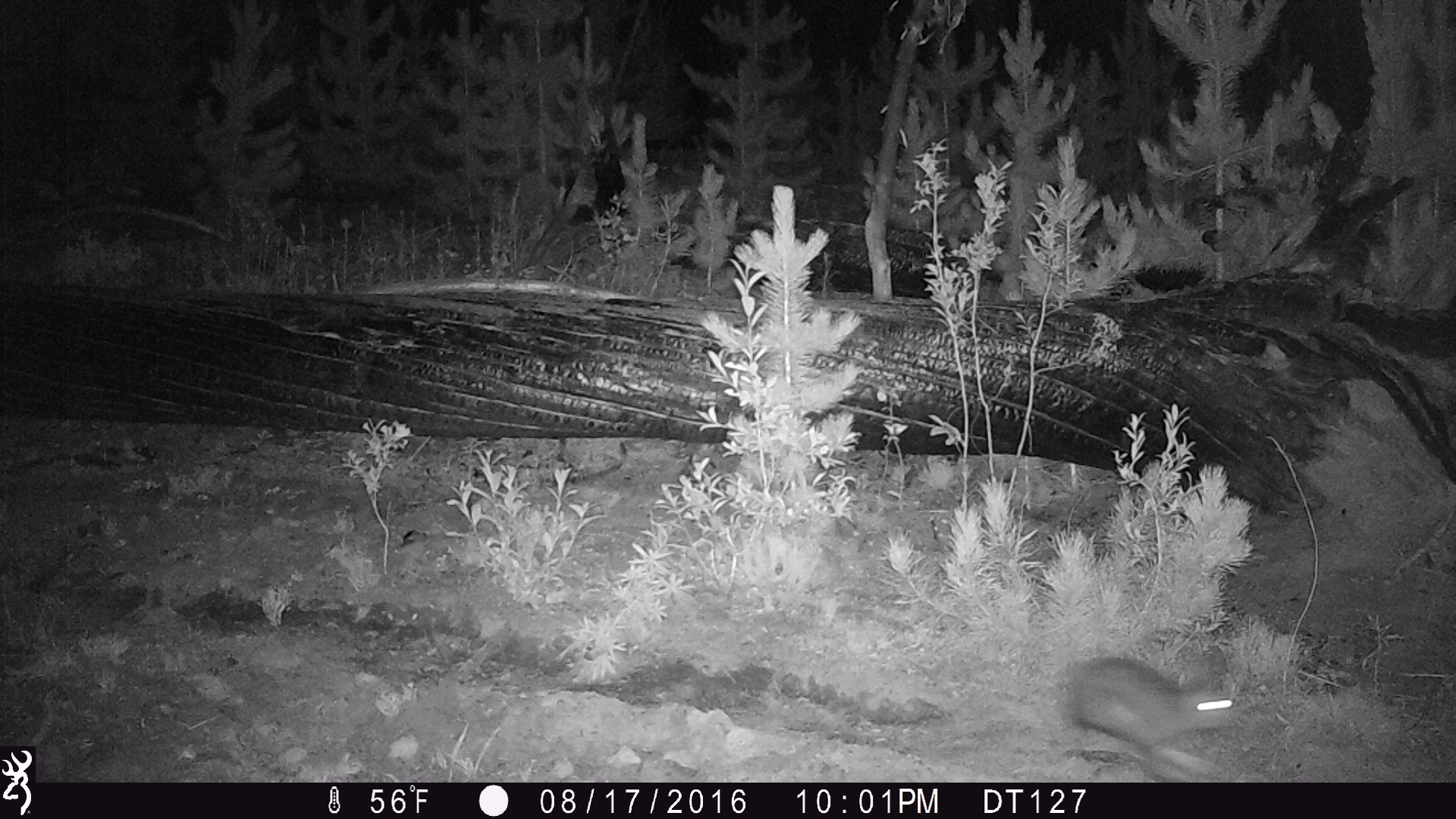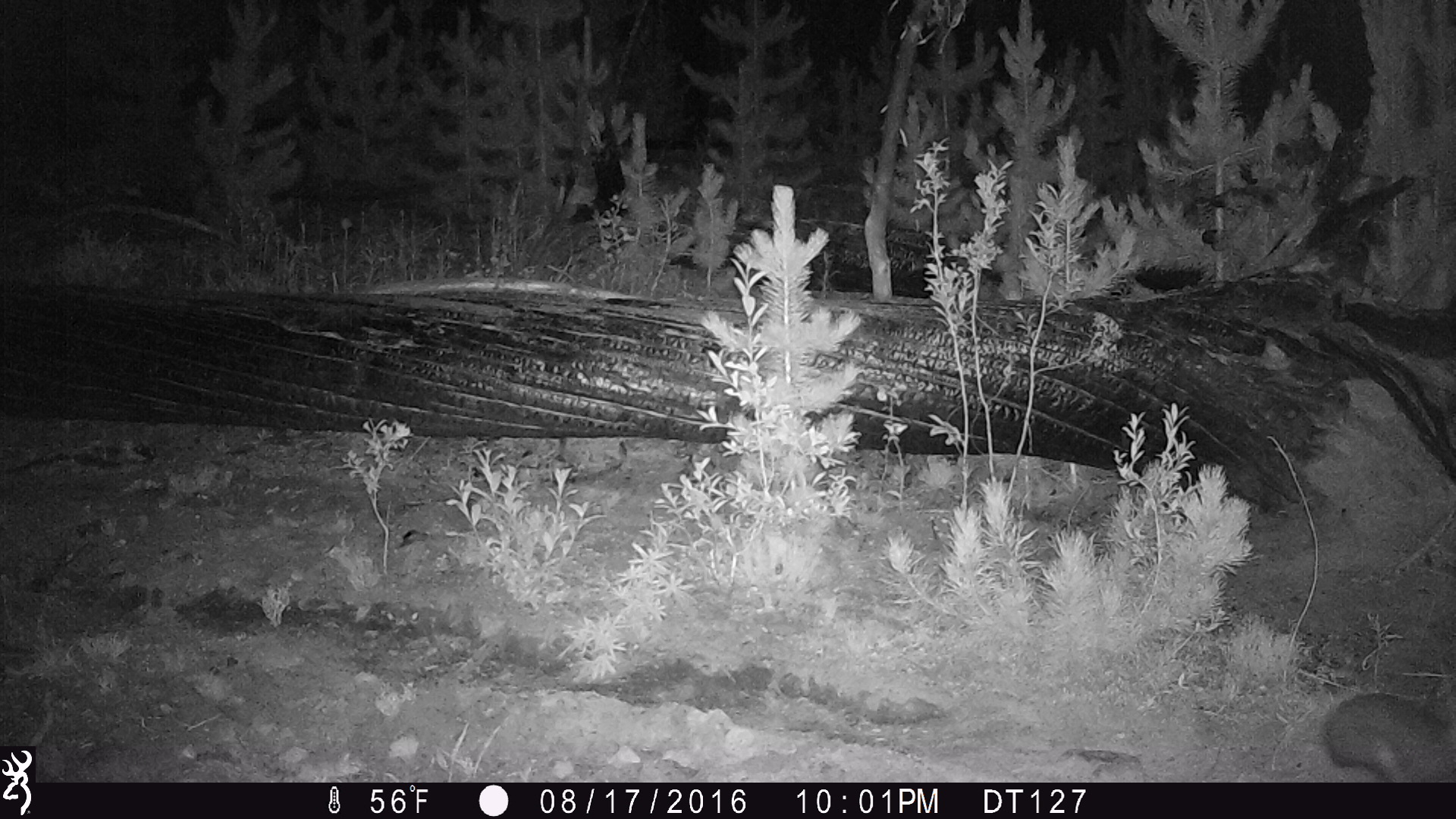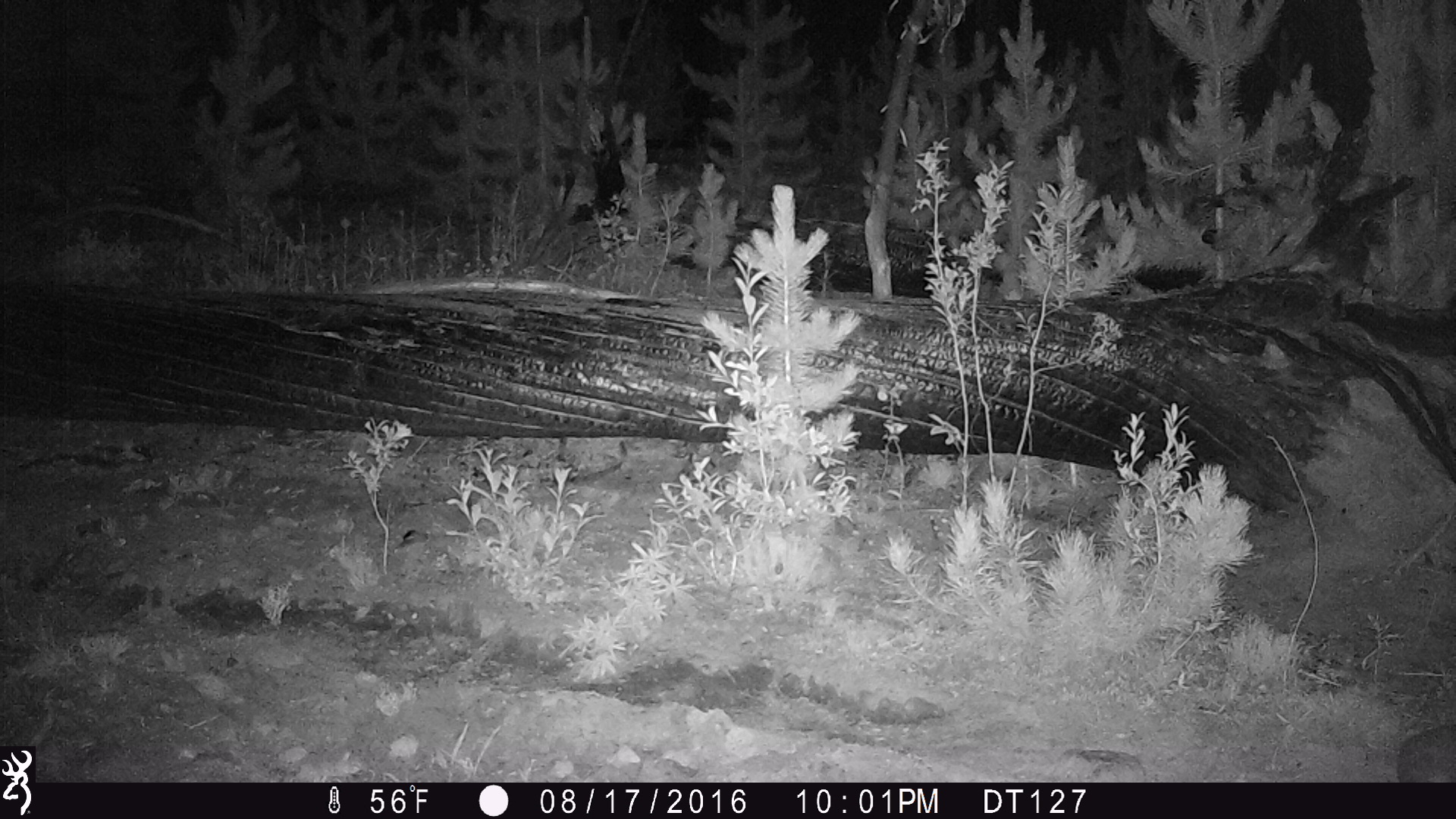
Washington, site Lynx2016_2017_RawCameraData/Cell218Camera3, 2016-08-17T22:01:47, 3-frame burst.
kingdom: Animalia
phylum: Chordata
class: Mammalia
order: Lagomorpha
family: Leporidae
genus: Lepus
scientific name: Lepus americanus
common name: snowshoe hare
Lepus americanus (snowshoe hare). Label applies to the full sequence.